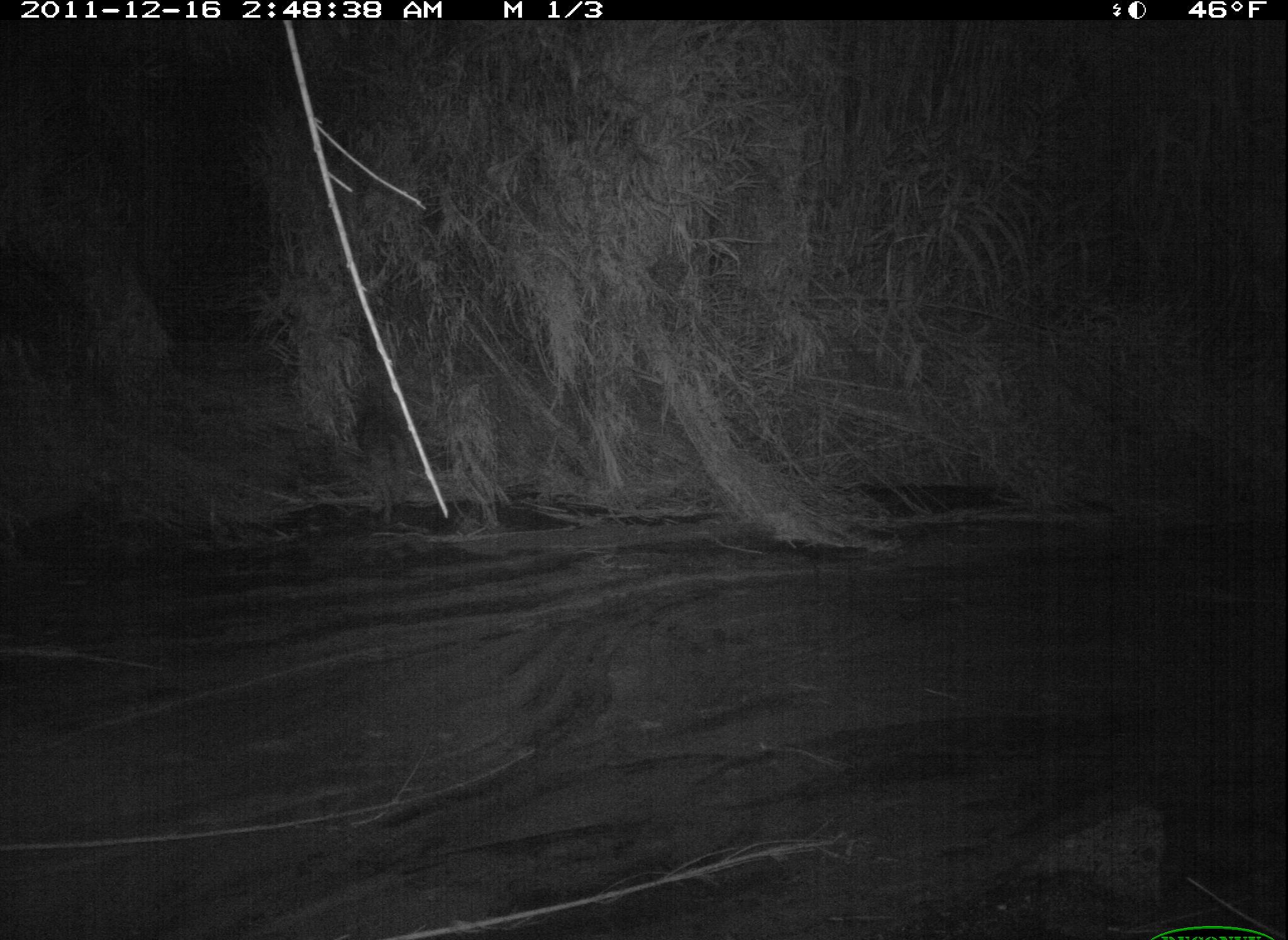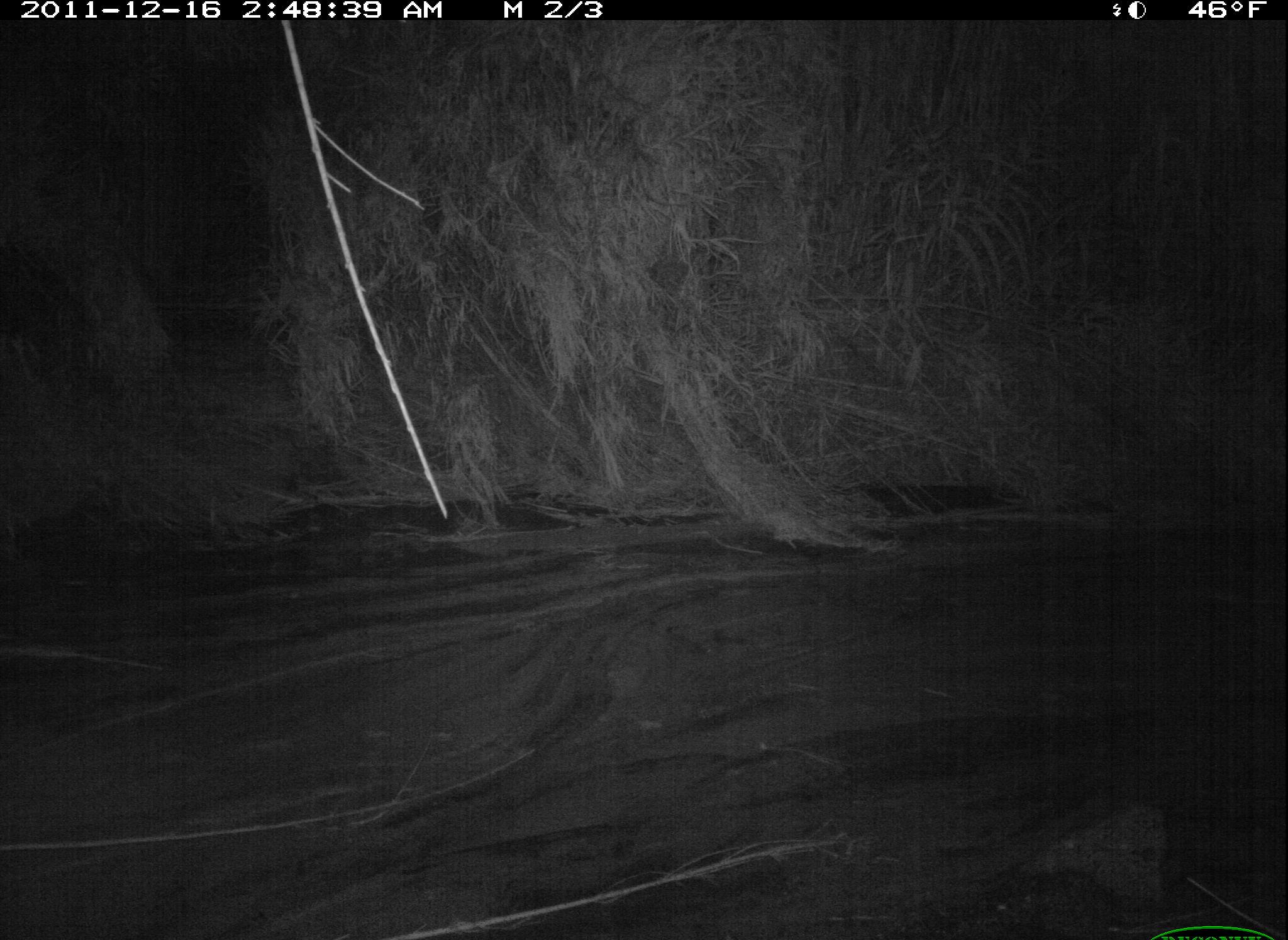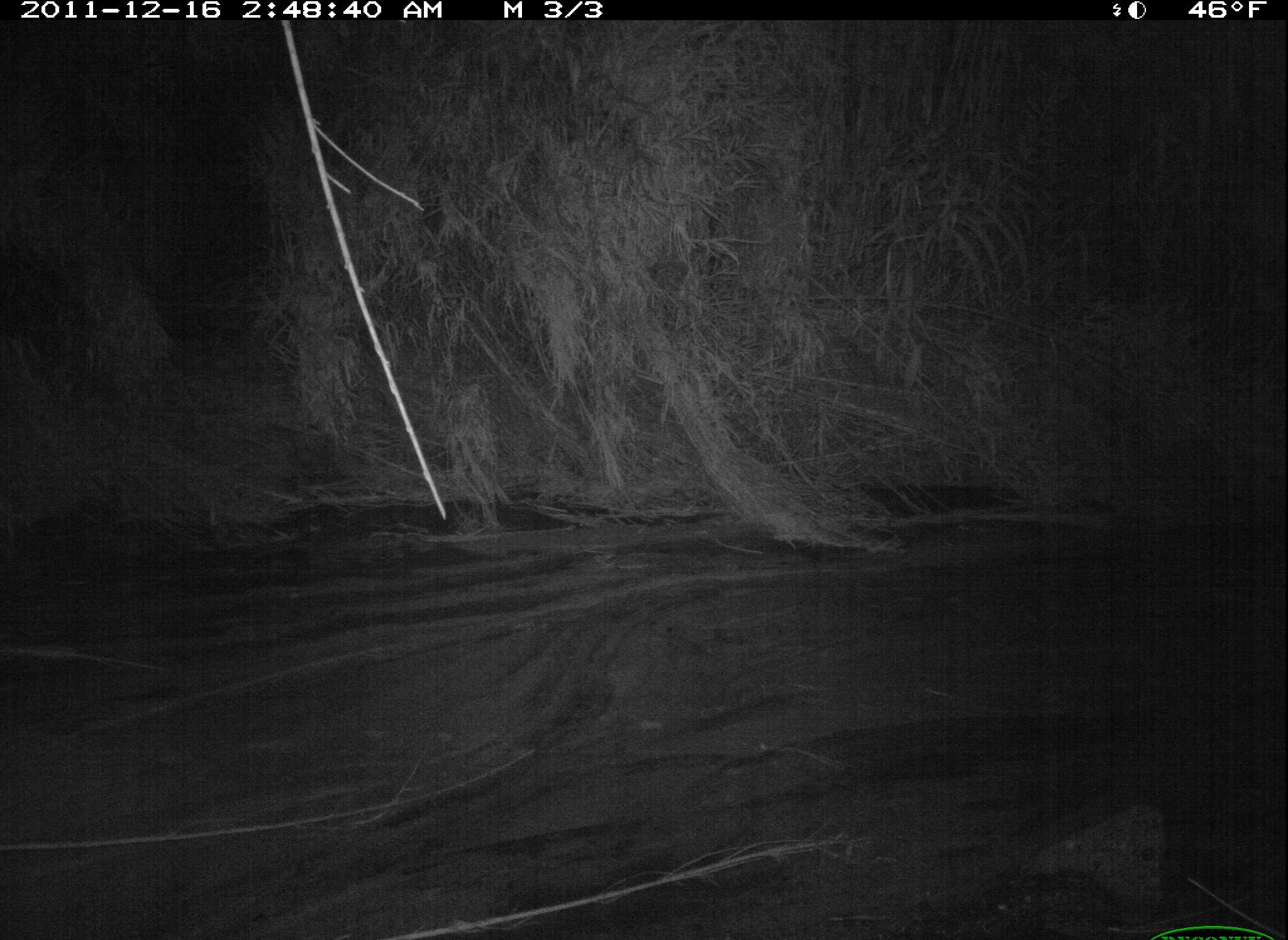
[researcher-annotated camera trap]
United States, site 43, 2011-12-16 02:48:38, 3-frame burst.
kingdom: Animalia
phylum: Chordata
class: Mammalia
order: Carnivora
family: Canidae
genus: Canis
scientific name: Canis latrans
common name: coyote